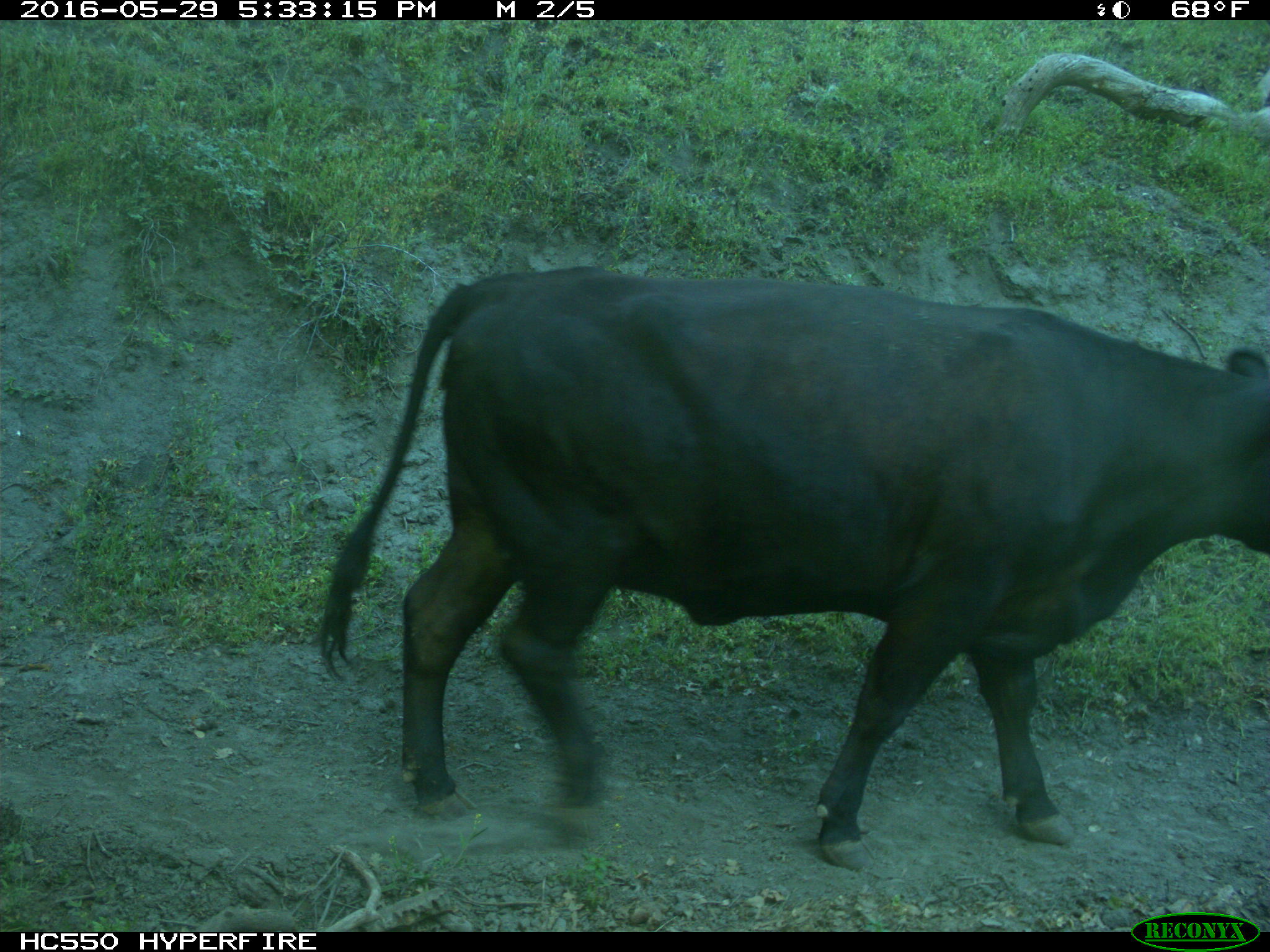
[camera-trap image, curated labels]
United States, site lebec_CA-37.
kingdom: Animalia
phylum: Chordata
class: Mammalia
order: Artiodactyla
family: Bovidae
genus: Bos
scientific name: Bos taurus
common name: domestic cow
Bos taurus (domestic cow).